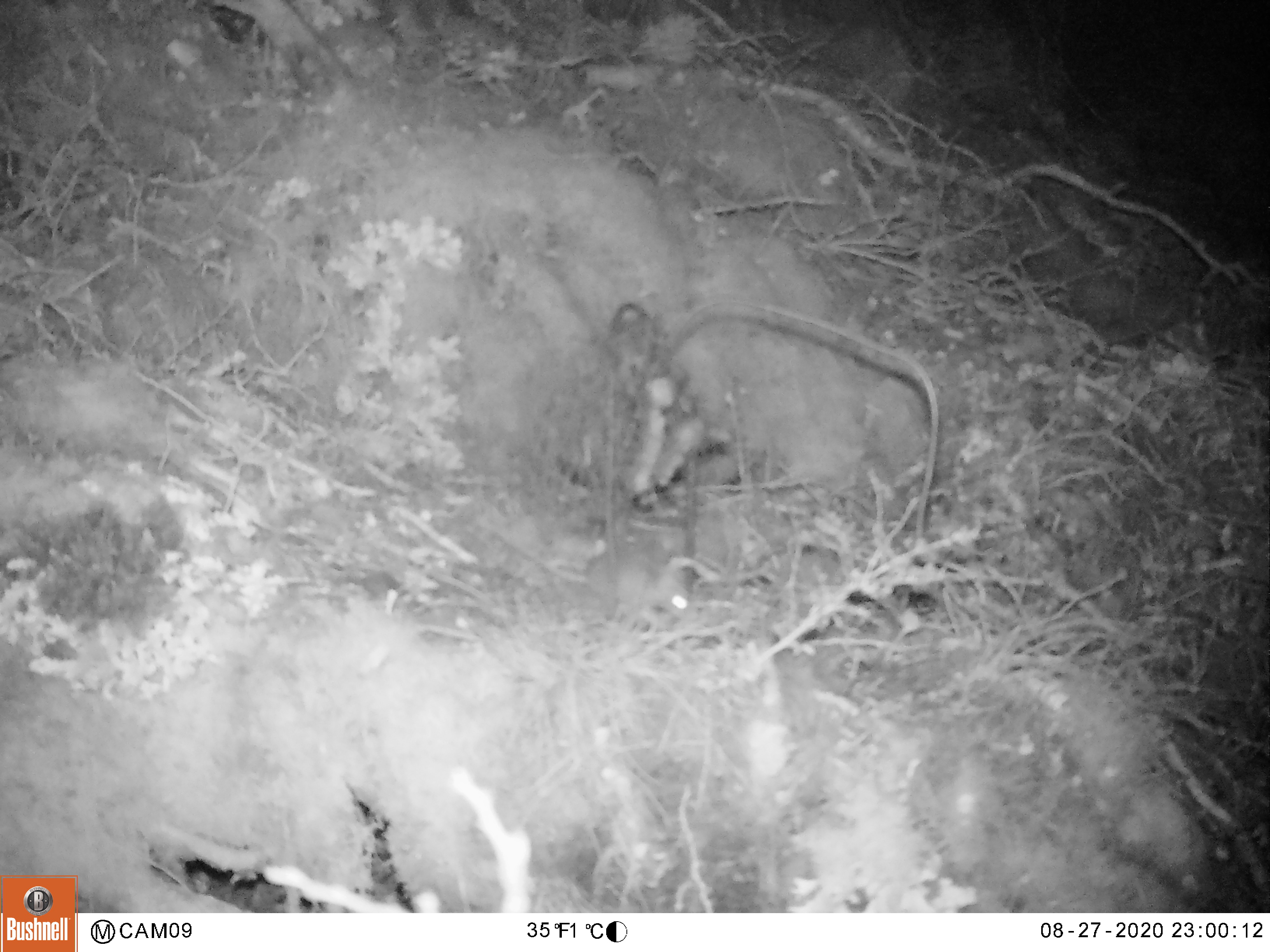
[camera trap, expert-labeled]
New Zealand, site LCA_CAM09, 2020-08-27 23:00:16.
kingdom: Animalia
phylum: Chordata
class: Mammalia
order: Rodentia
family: Muridae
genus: Mus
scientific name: Mus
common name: mouse